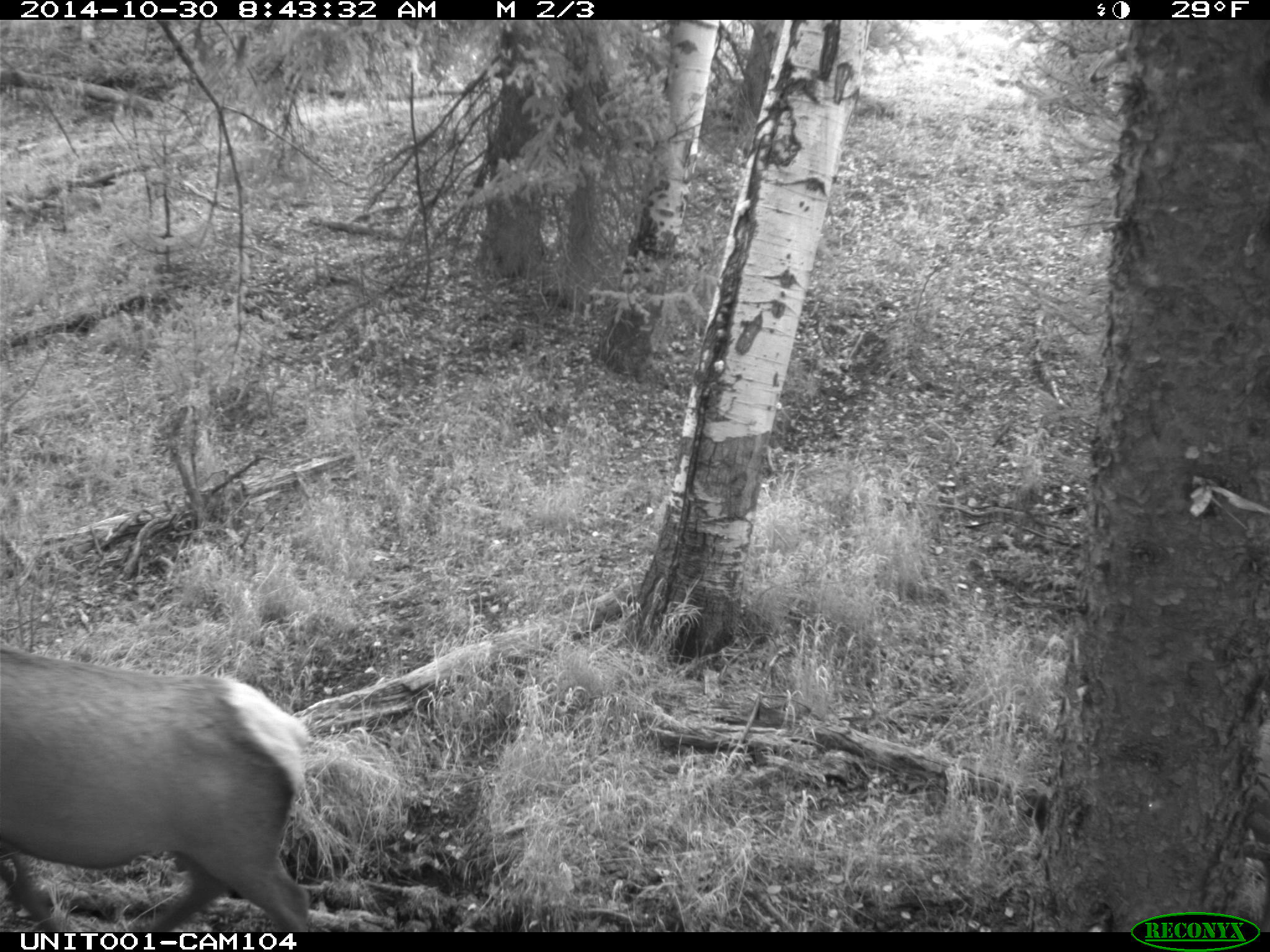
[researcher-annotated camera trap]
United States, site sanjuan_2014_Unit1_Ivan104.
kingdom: Animalia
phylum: Chordata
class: Mammalia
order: Artiodactyla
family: Cervidae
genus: Cervus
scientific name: Cervus elaphus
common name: red deer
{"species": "Cervus elaphus (red deer)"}